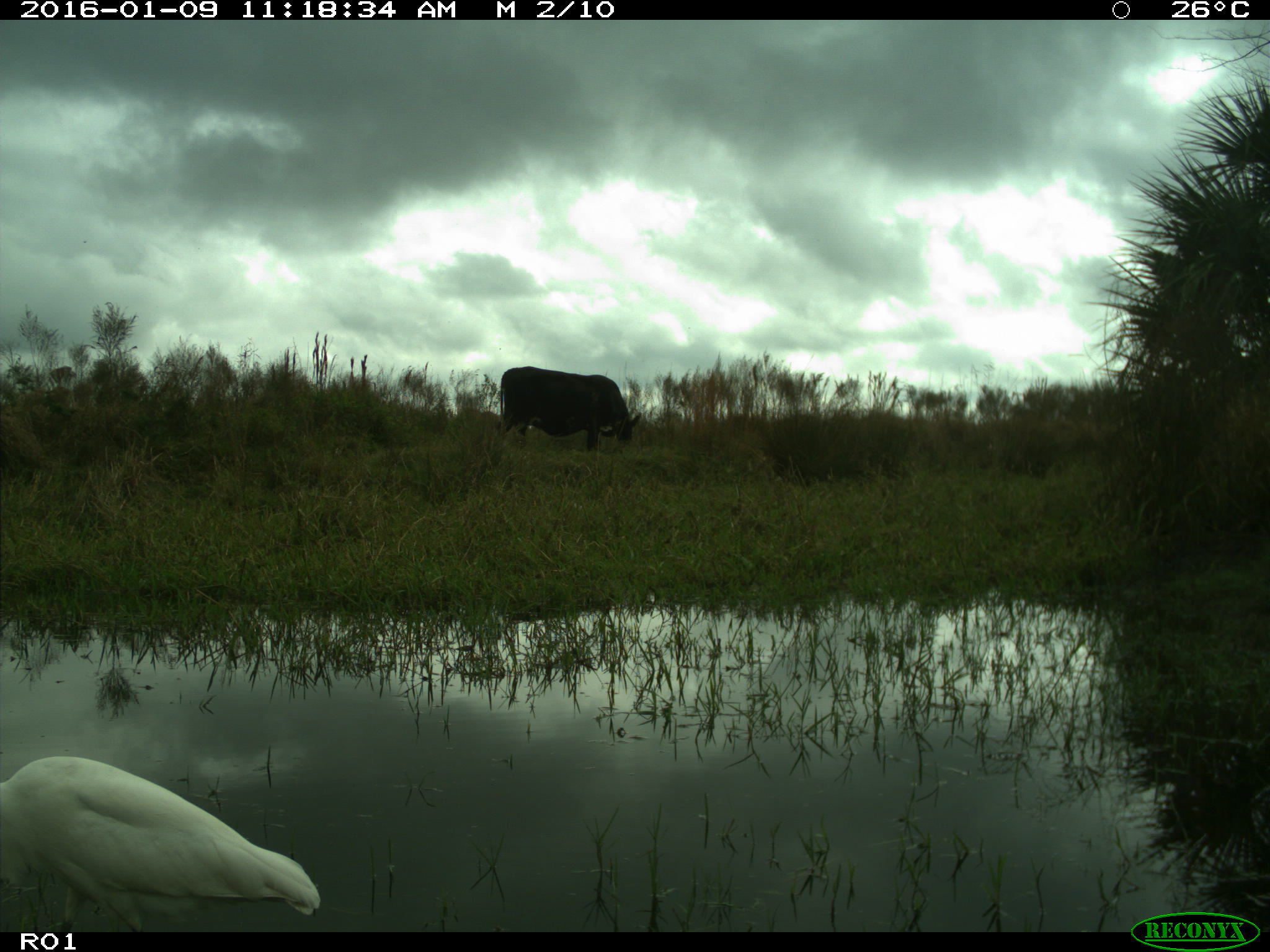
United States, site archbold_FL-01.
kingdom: Animalia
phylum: Chordata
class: Mammalia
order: Artiodactyla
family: Bovidae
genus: Bos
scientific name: Bos taurus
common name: domestic cow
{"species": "Bos taurus (domestic cow)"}